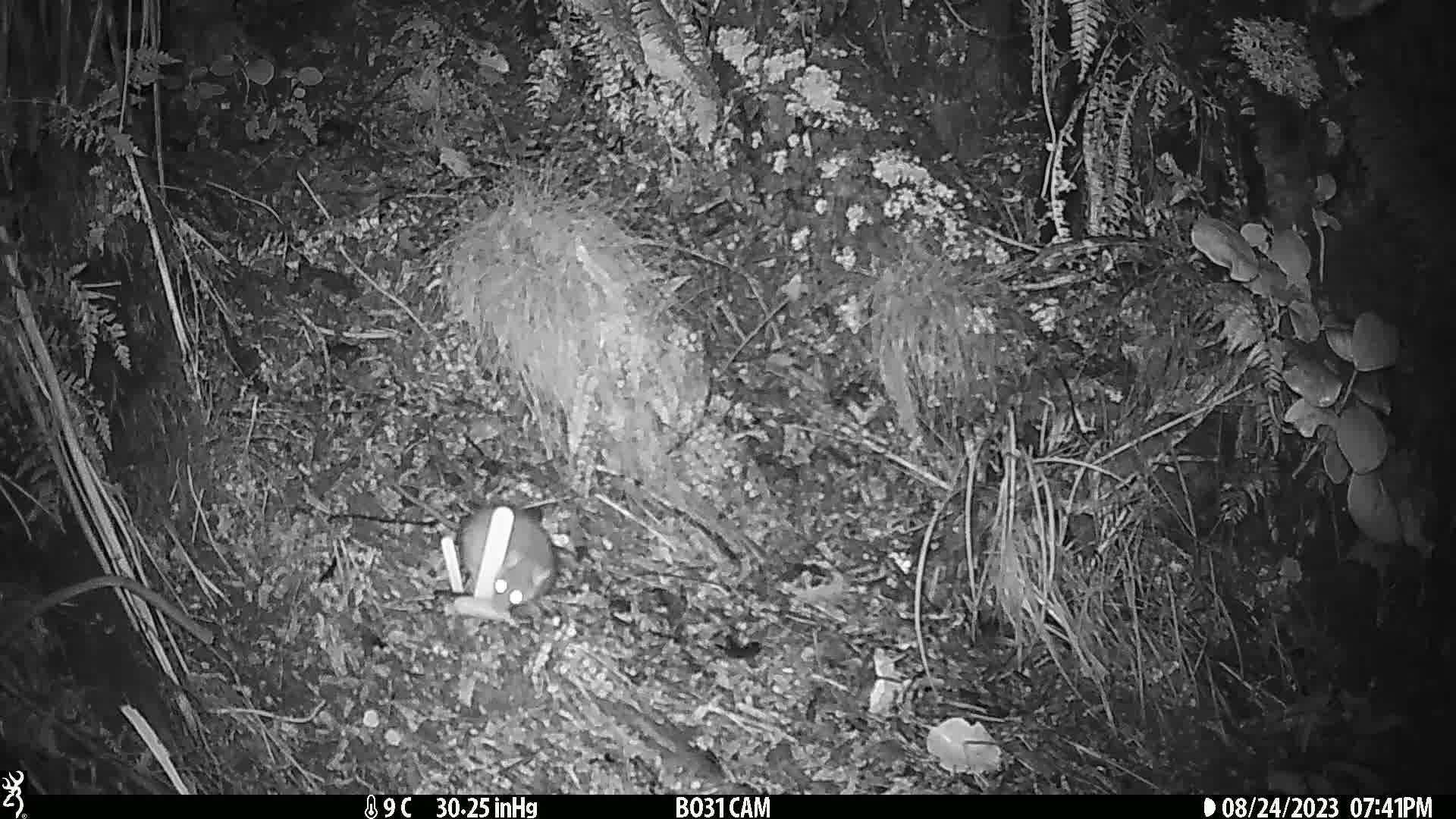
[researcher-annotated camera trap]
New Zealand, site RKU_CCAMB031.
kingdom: Animalia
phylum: Chordata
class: Mammalia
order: Rodentia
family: Muridae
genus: Rattus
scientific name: Rattus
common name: rat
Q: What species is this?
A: Rat (Rattus).